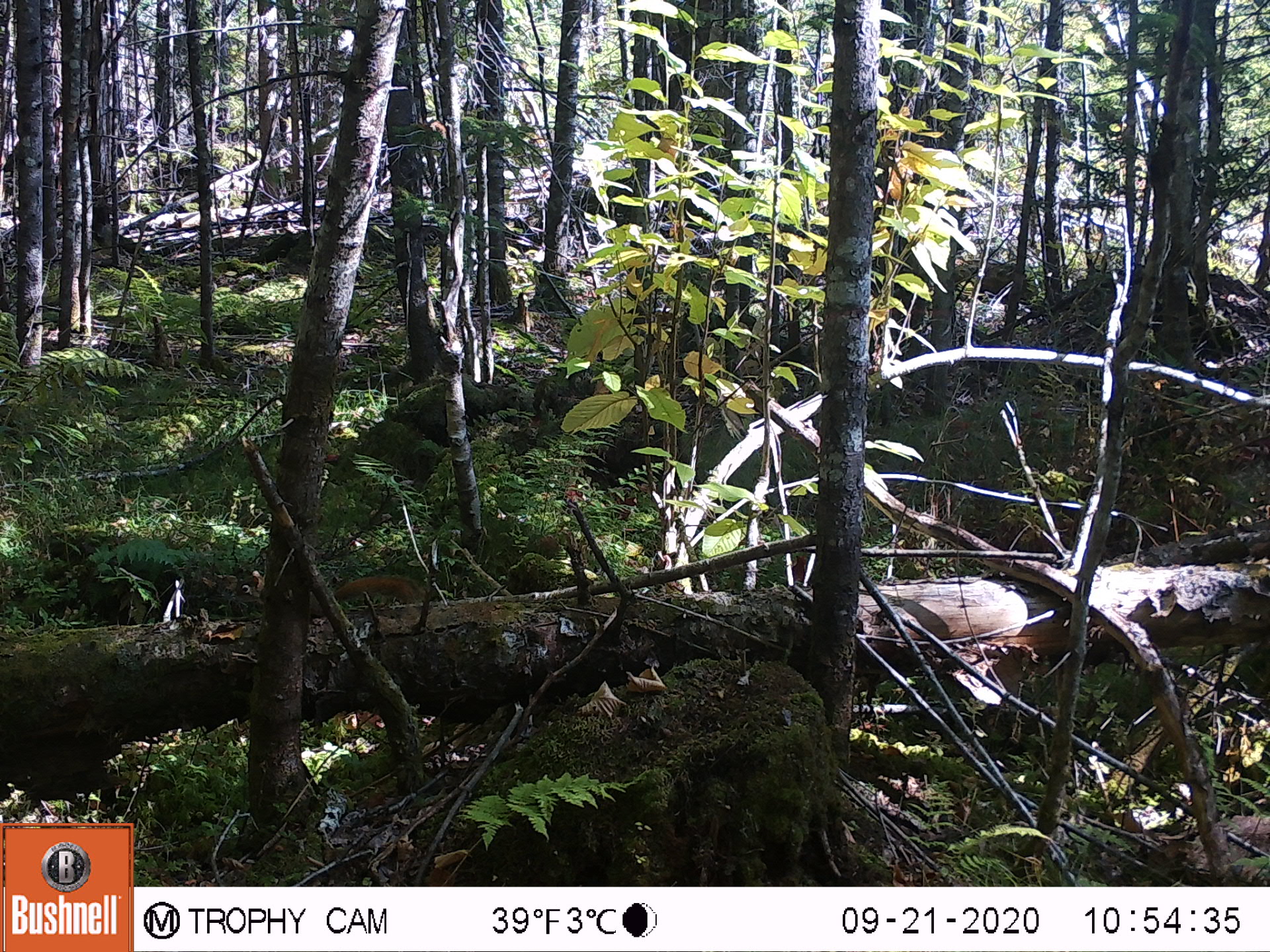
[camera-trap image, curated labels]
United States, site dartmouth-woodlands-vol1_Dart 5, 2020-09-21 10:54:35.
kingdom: Animalia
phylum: Chordata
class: Mammalia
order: Rodentia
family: Sciuridae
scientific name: Sciuridae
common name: squirrel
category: squirrel sp.